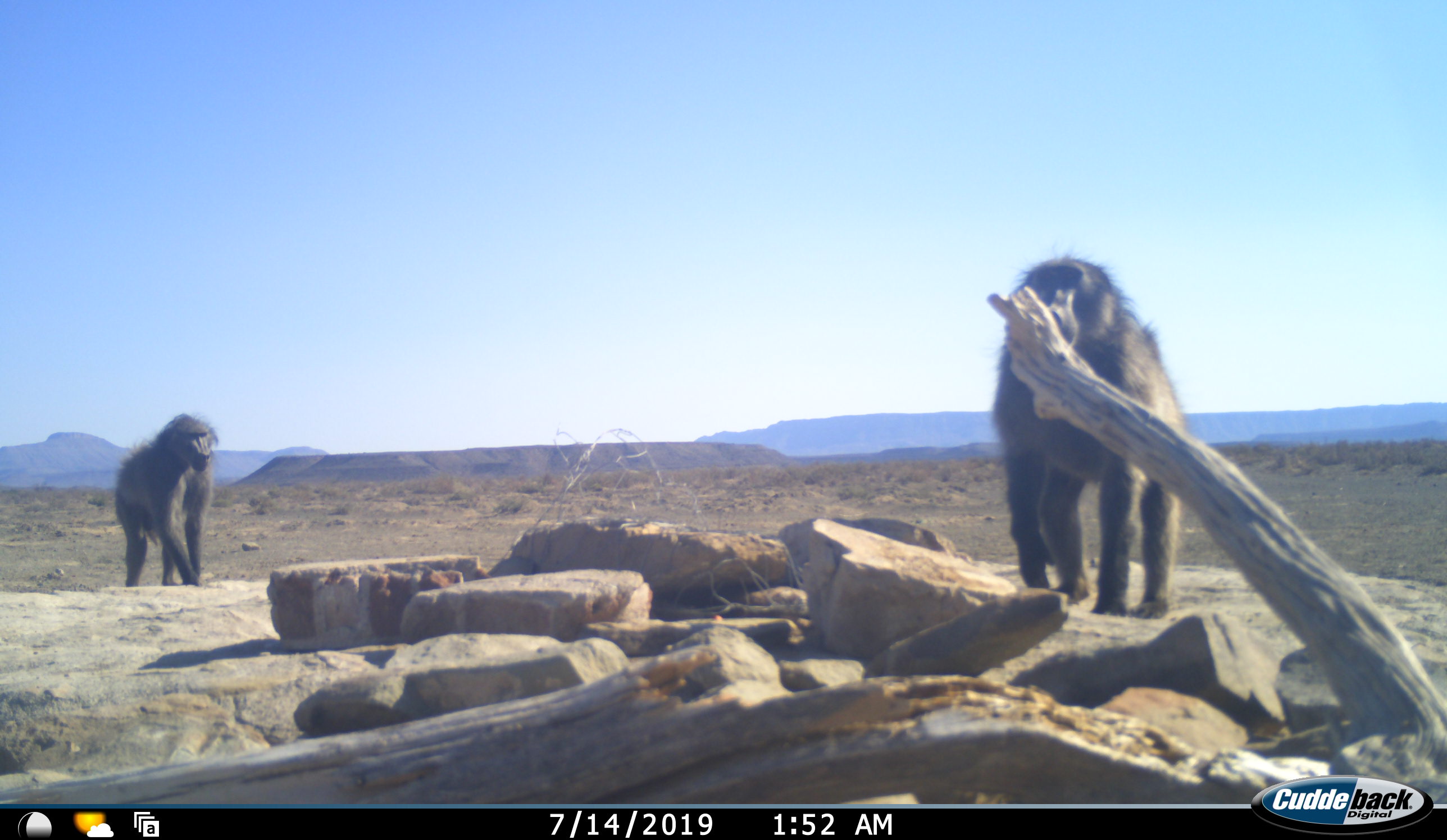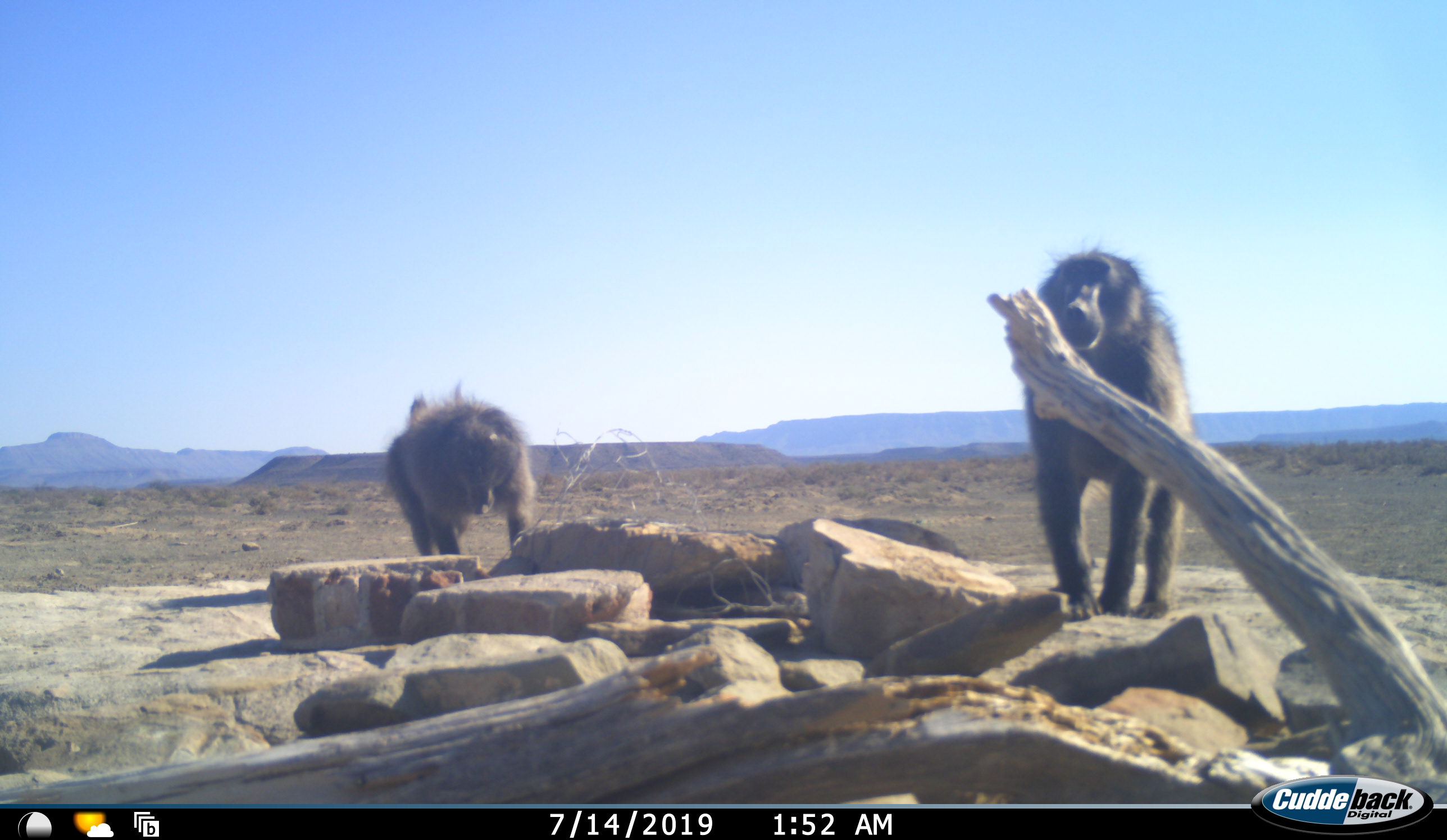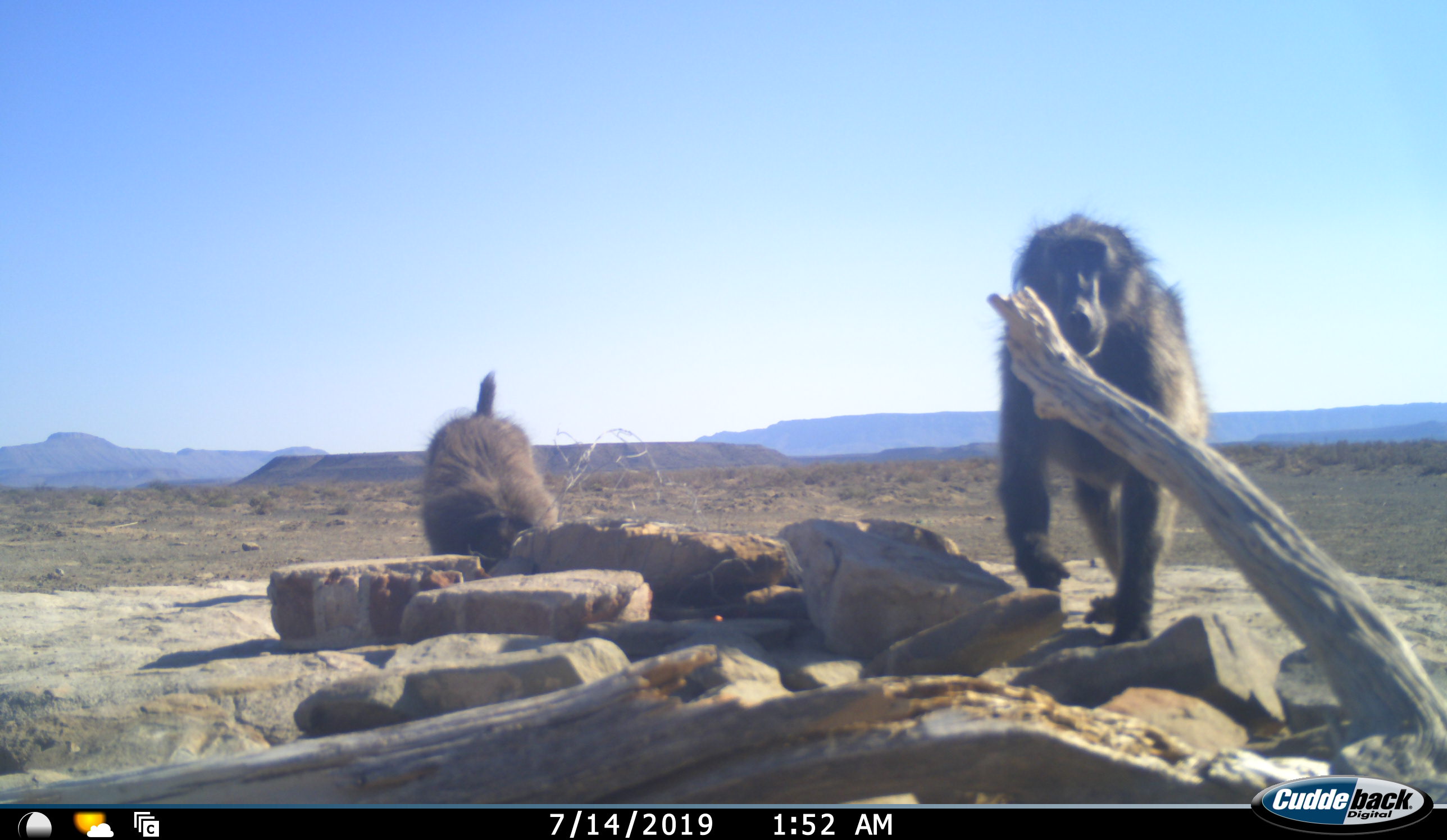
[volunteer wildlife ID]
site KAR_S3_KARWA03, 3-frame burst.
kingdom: Animalia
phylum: Chordata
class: Mammalia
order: Primates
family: Cercopithecidae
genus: Papio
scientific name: Papio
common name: baboon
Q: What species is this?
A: Baboon (Papio).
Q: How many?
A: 2.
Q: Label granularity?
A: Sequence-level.